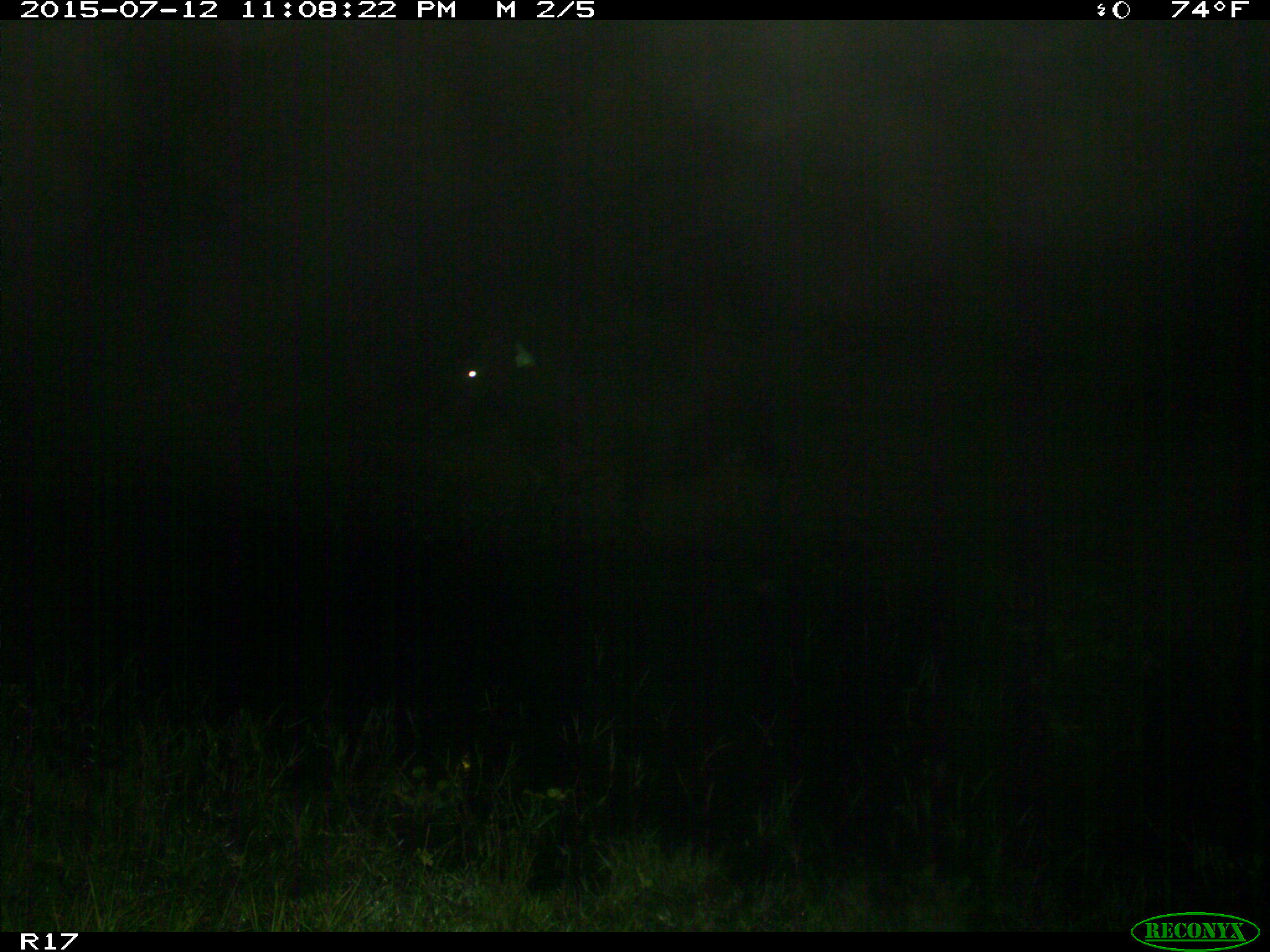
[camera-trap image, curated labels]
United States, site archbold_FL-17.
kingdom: Animalia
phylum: Chordata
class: Mammalia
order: Artiodactyla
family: Bovidae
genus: Bos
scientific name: Bos taurus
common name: domestic cow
Bos taurus (domestic cow).